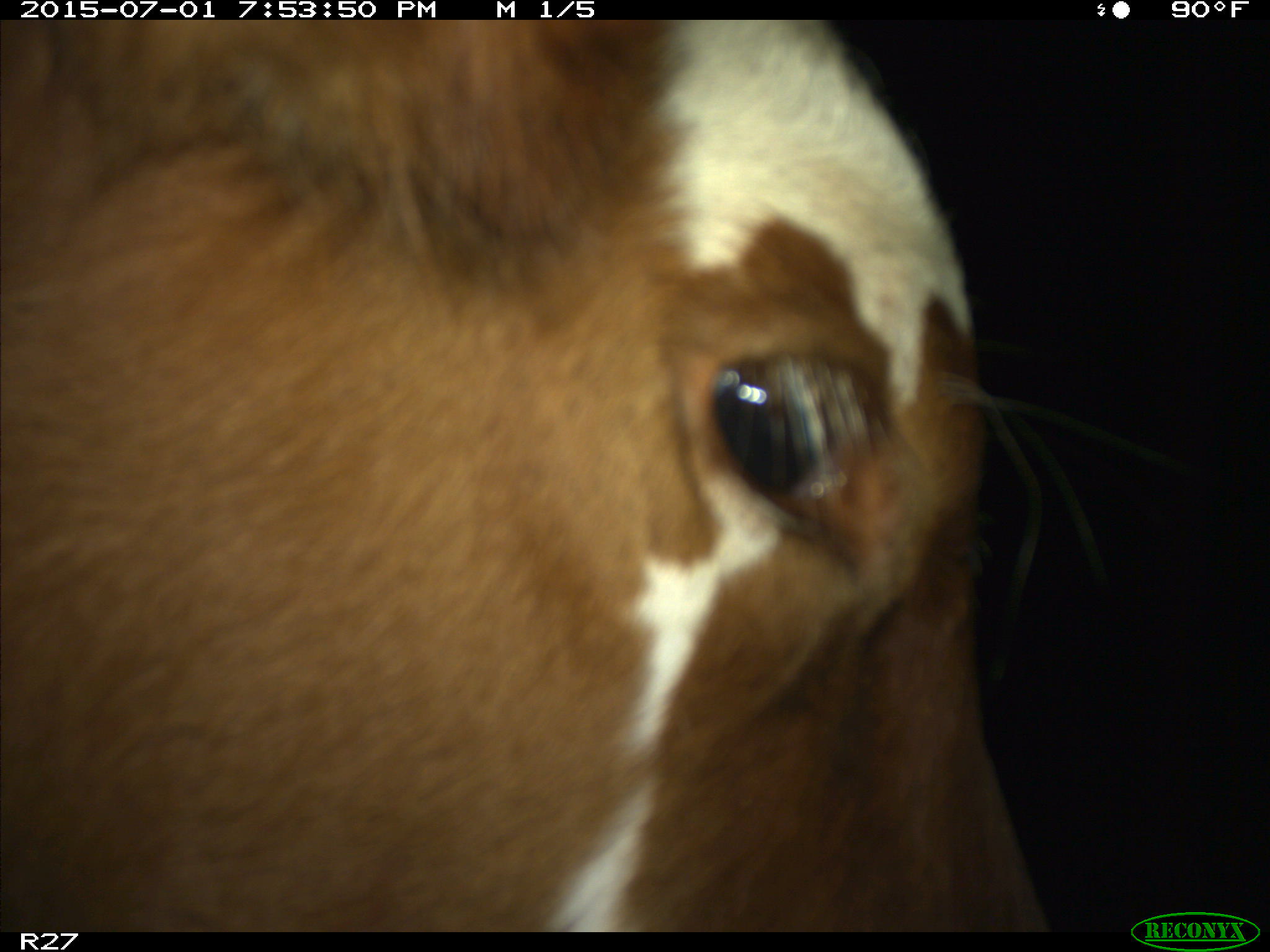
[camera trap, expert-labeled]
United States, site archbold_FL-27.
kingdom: Animalia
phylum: Chordata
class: Mammalia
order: Artiodactyla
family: Bovidae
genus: Bos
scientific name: Bos taurus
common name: domestic cow